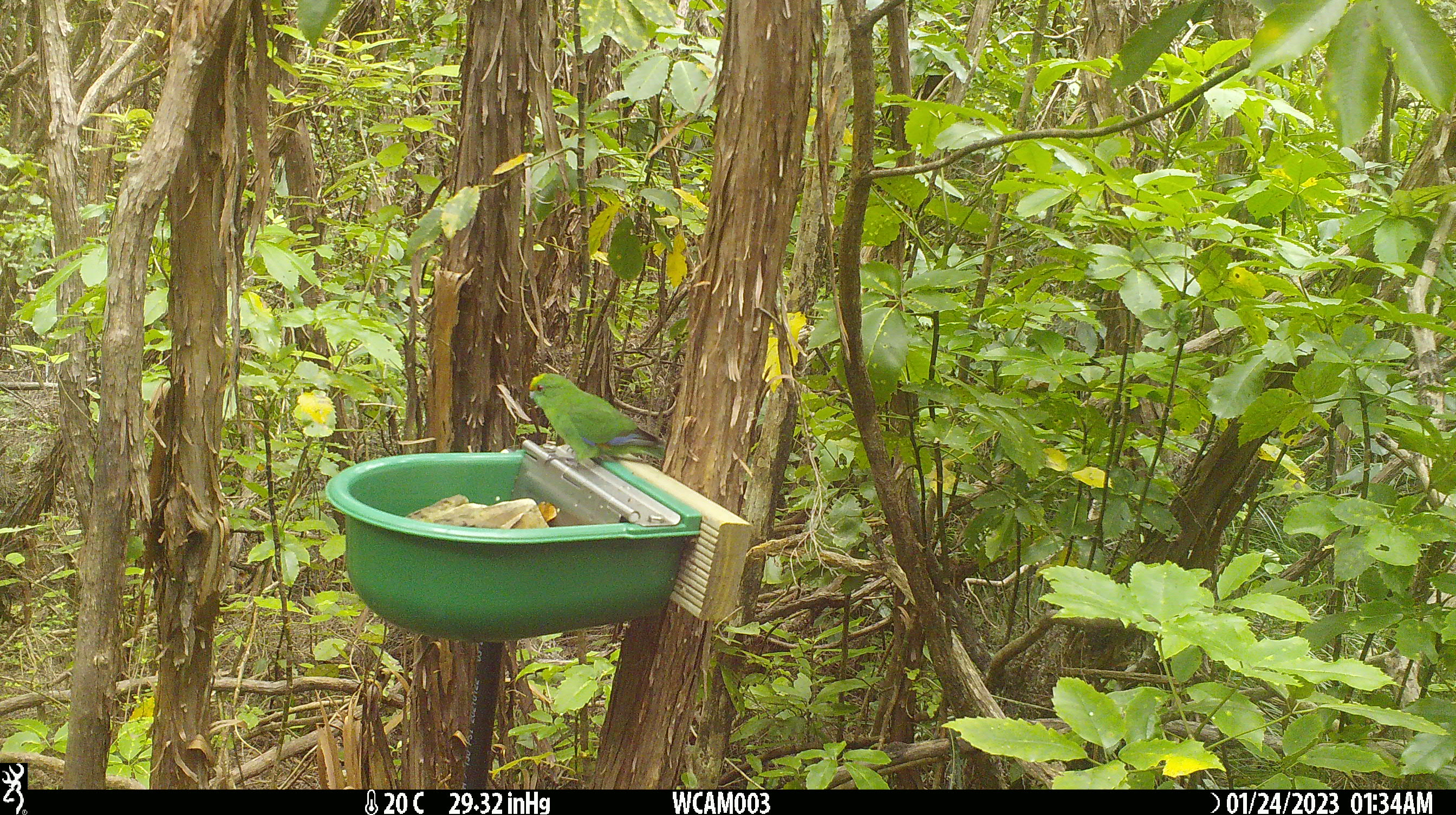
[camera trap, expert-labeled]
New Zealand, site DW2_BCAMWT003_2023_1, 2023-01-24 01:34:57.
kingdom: Animalia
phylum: Chordata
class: Aves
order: Psittaciformes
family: Psittaculidae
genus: Cyanoramphus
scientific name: Cyanoramphus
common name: parakeet